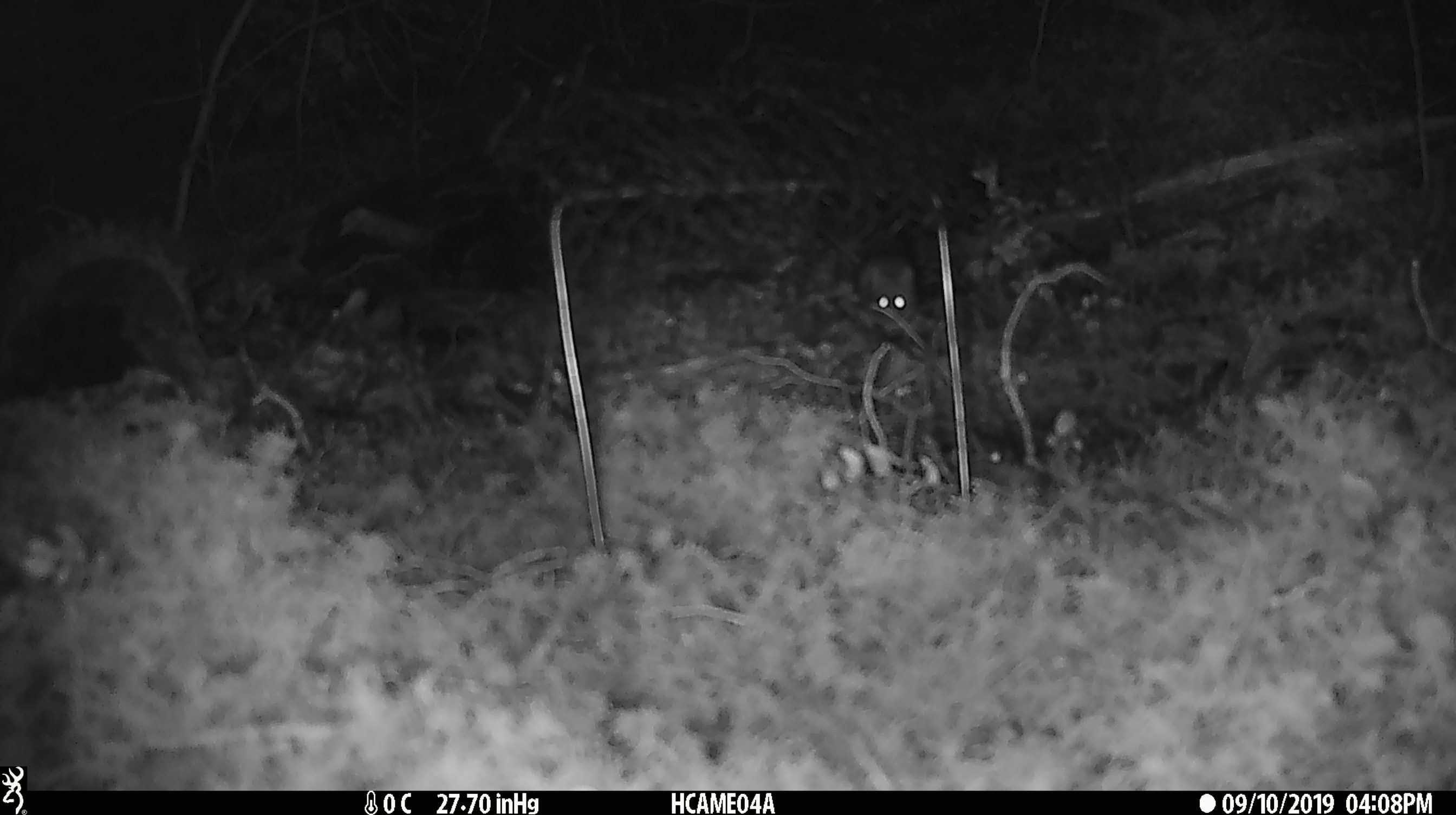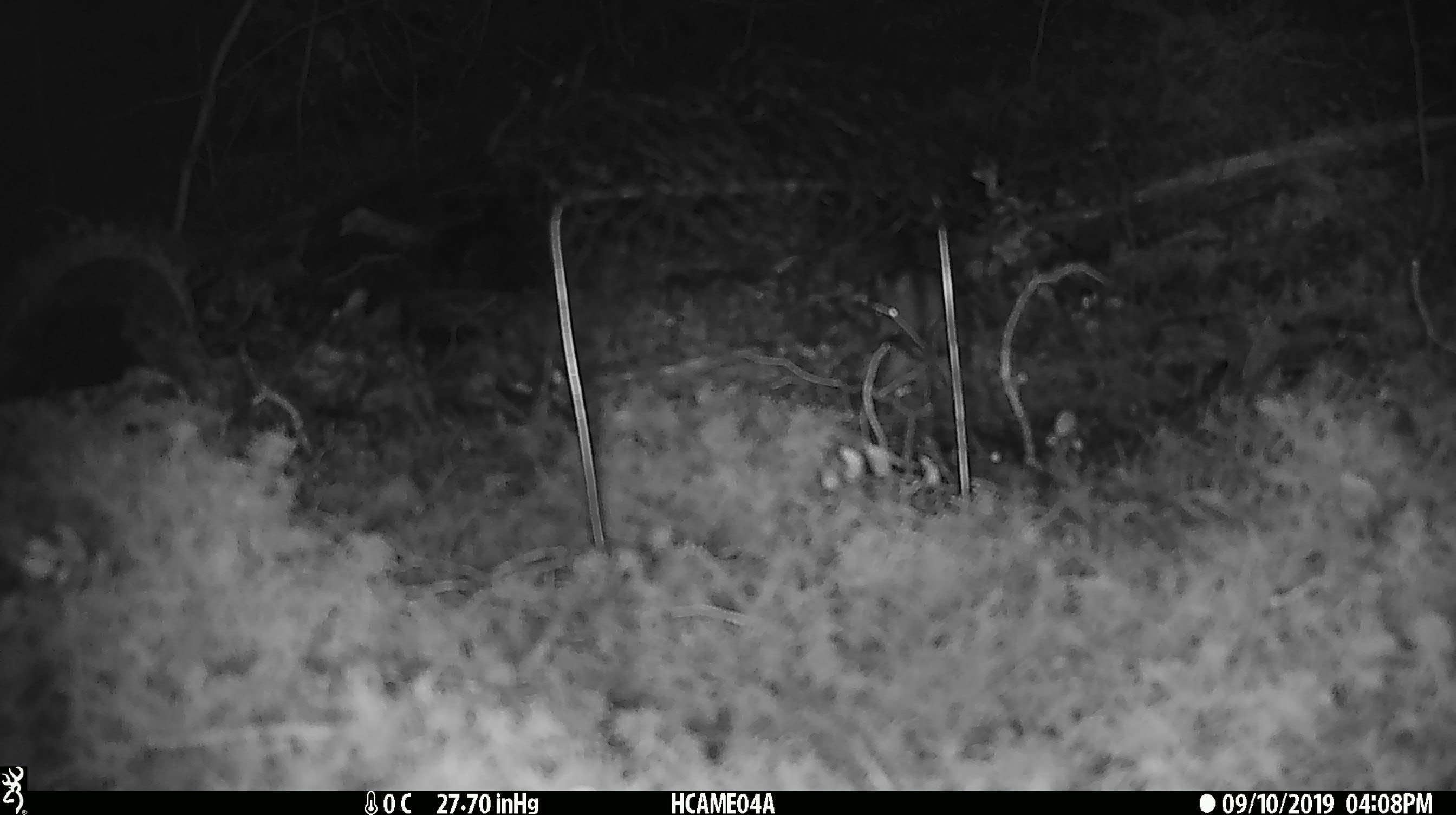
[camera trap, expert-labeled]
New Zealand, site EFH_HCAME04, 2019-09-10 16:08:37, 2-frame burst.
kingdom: Animalia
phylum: Chordata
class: Mammalia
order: Rodentia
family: Muridae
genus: Mus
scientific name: Mus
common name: mouse